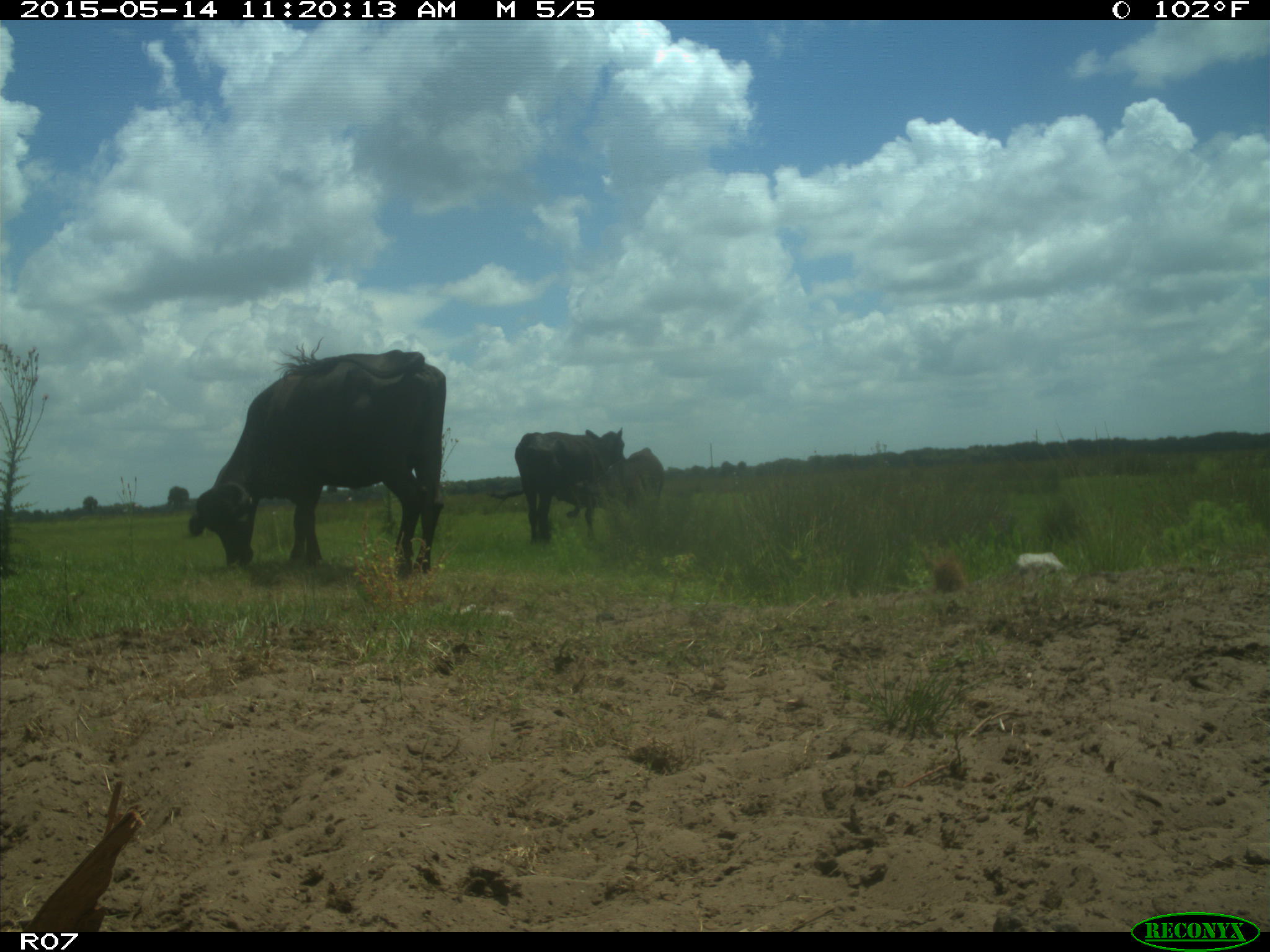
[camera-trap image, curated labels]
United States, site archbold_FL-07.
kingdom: Animalia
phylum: Chordata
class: Mammalia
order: Artiodactyla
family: Bovidae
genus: Bos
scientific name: Bos taurus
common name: domestic cow